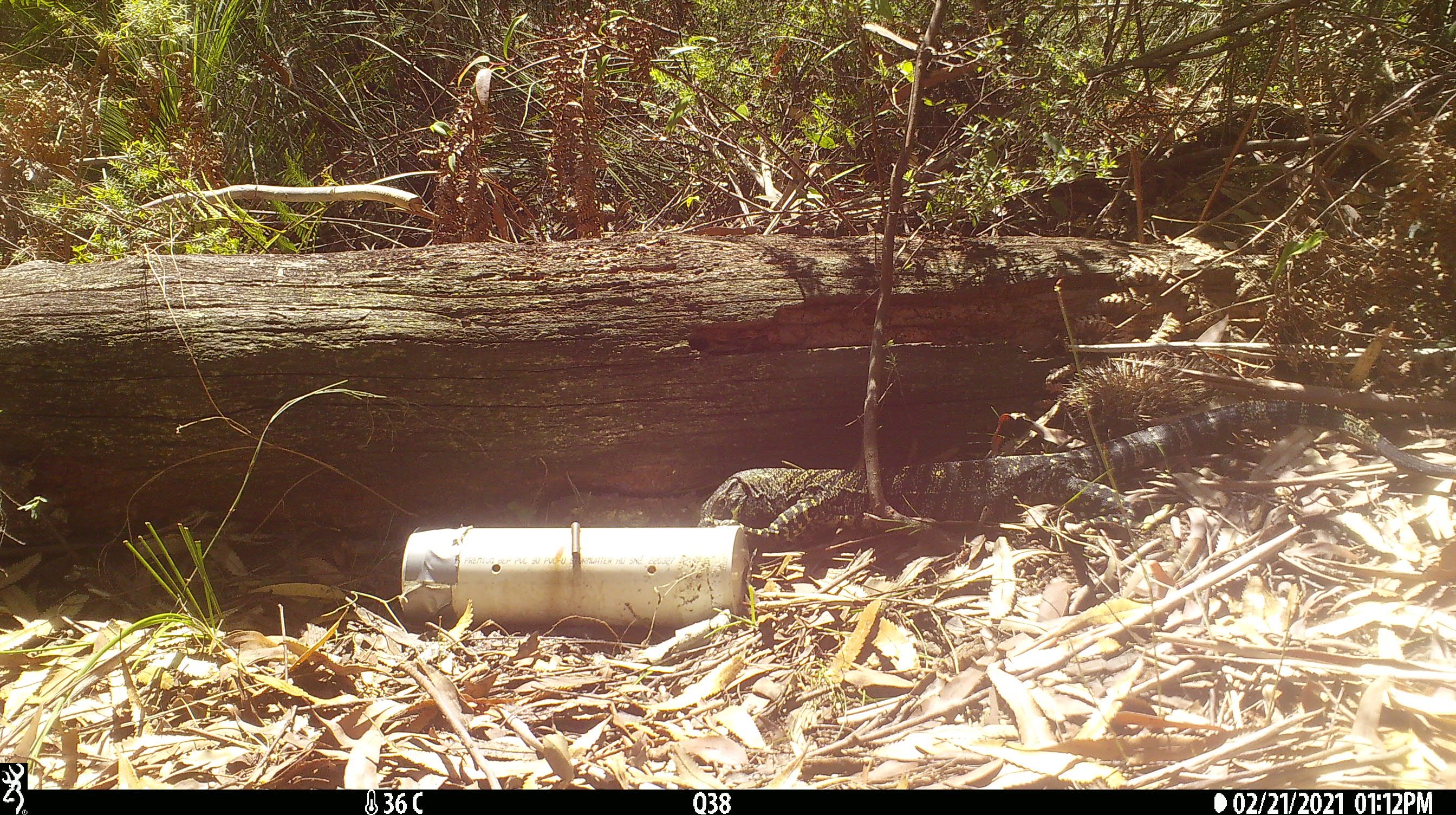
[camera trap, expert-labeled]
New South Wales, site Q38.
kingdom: Animalia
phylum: Chordata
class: Reptilia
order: Squamata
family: Varanidae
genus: Varanus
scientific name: Varanus varius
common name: lace monitor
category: goanna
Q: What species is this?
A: Goanna (lace monitor) (Varanus varius).